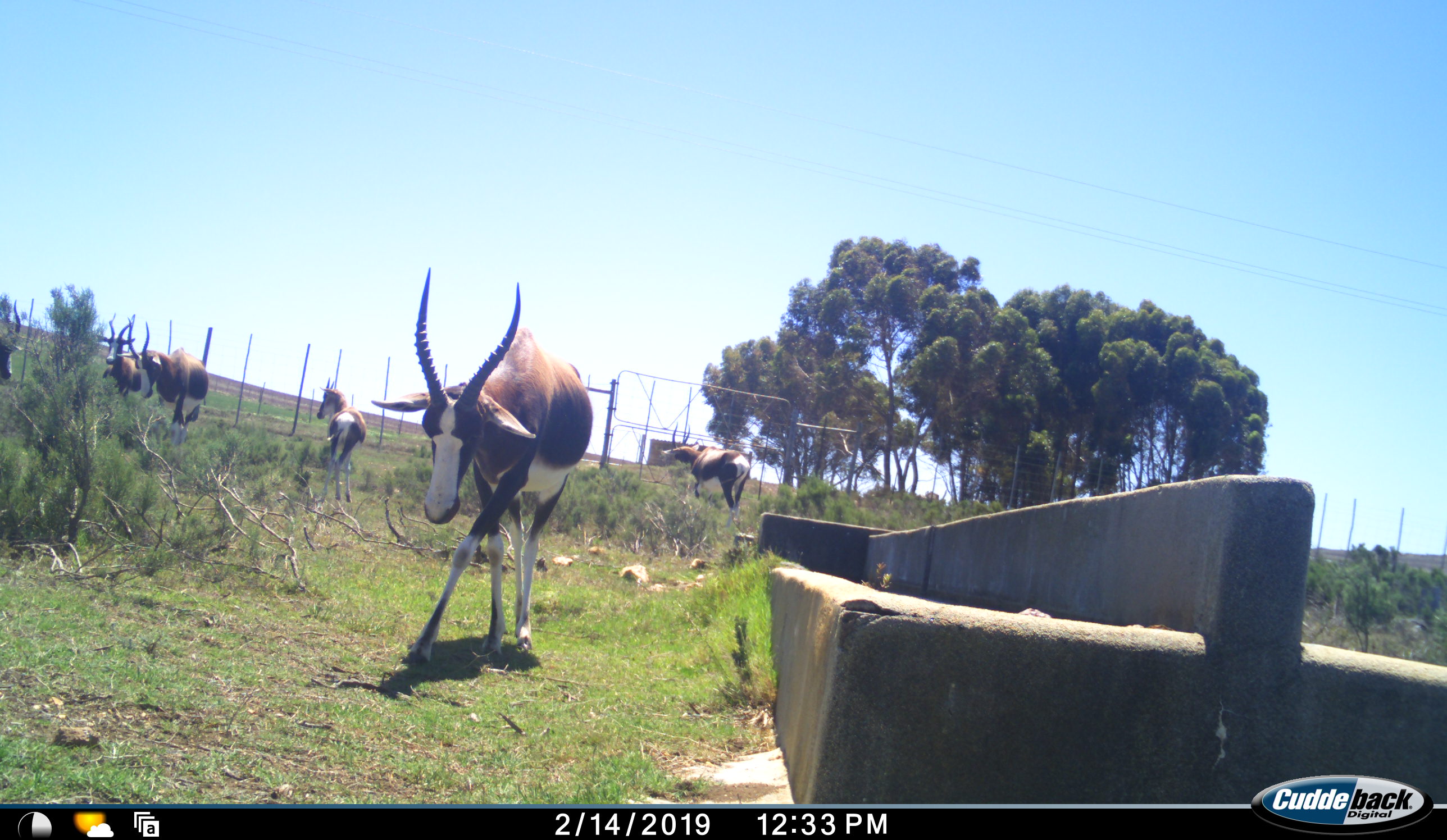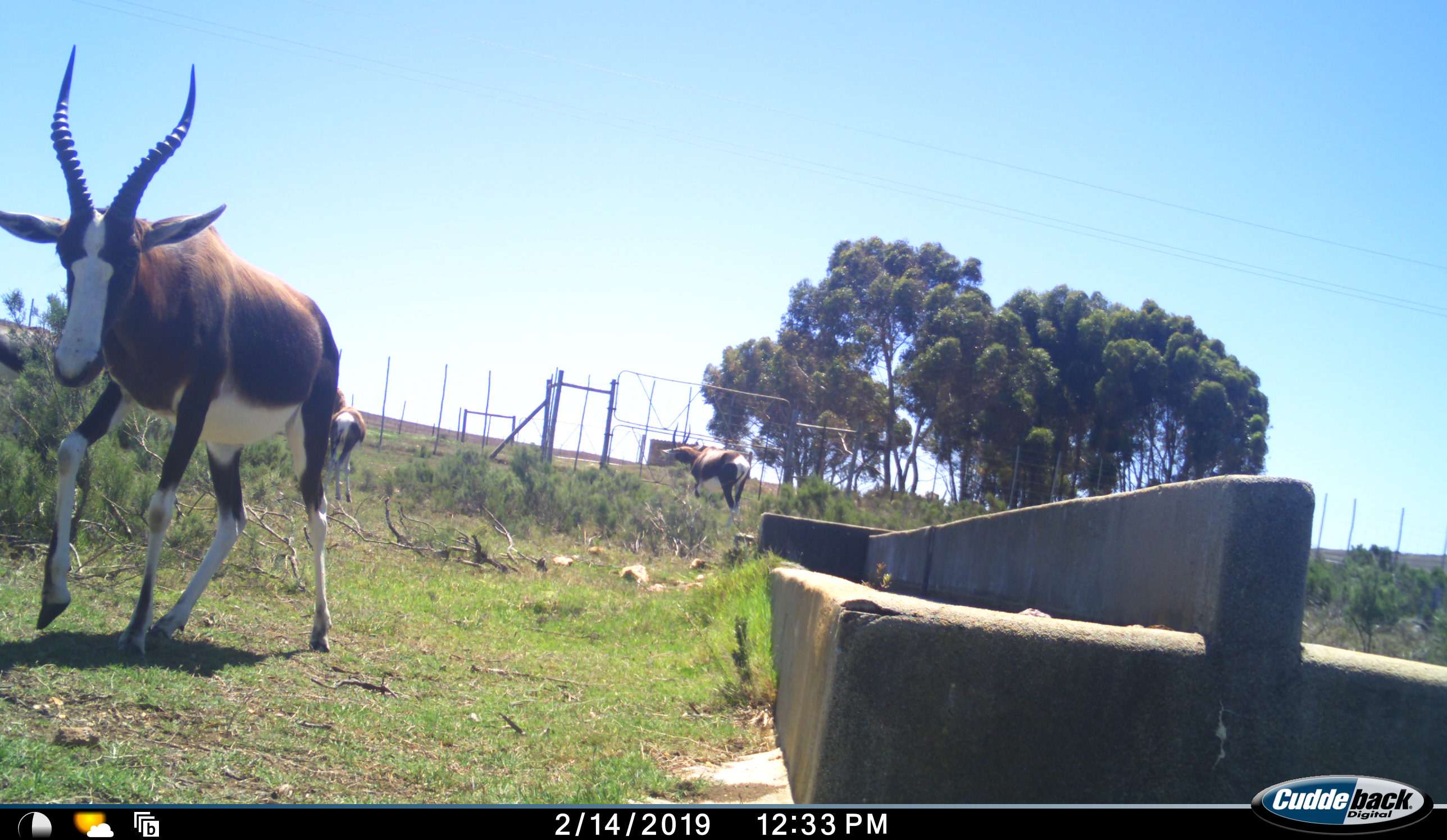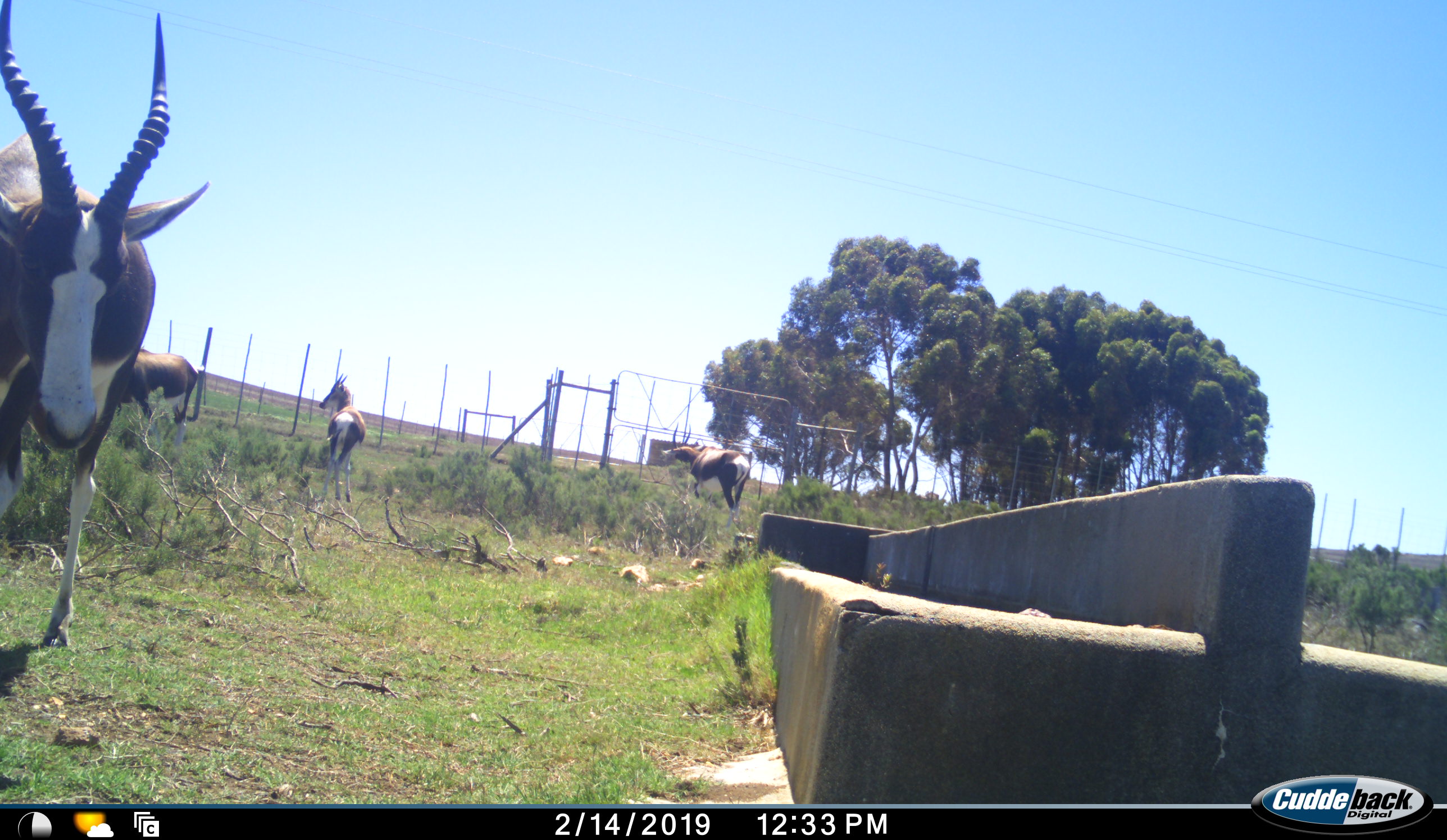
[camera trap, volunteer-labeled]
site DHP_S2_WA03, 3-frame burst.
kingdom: Animalia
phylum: Chordata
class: Mammalia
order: Artiodactyla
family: Bovidae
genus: Damaliscus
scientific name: Damaliscus pygargus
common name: bontebok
Bontebok (Damaliscus pygargus), count 6. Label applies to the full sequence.